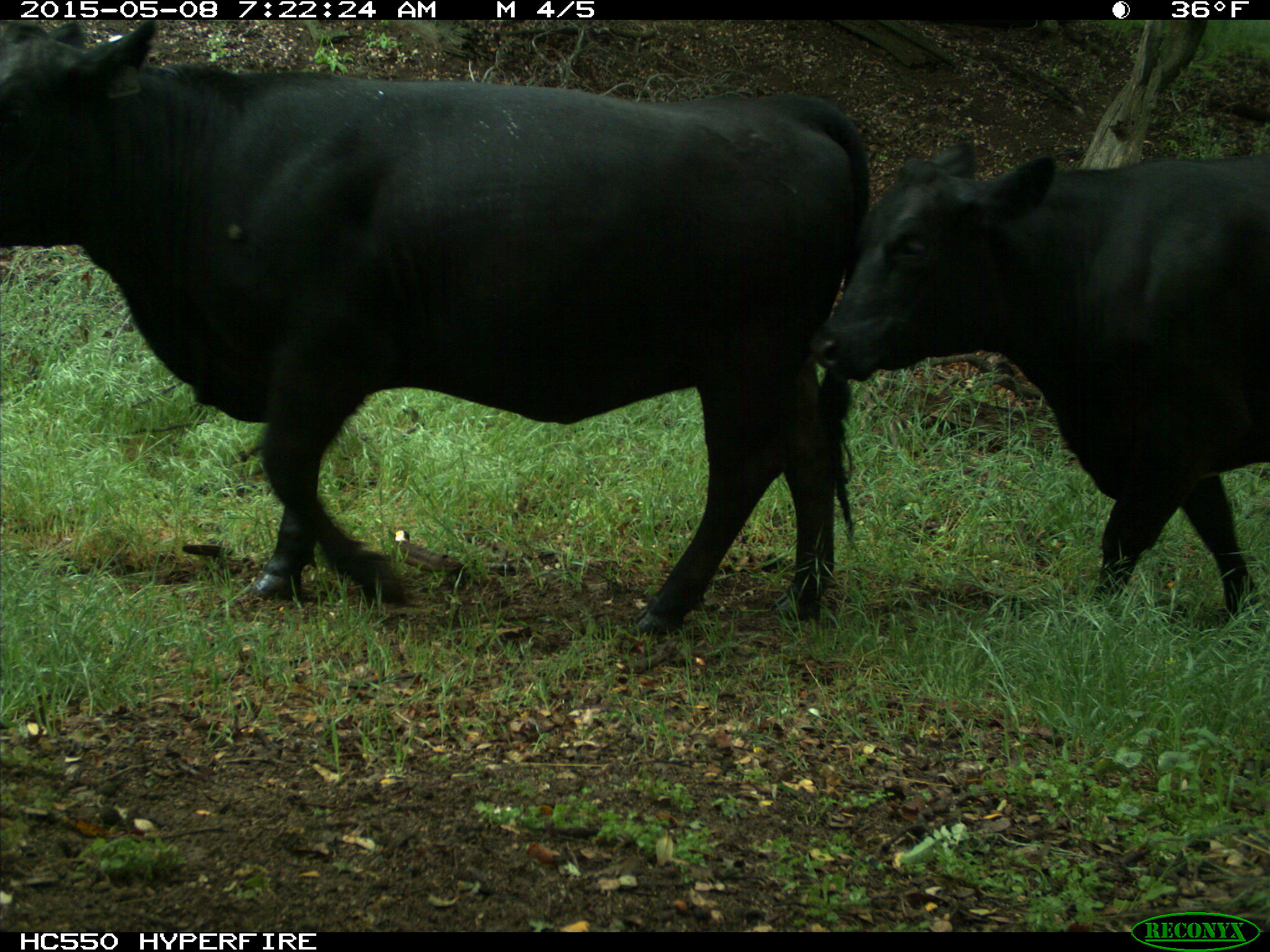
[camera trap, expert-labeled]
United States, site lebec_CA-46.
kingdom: Animalia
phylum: Chordata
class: Mammalia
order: Artiodactyla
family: Bovidae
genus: Bos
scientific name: Bos taurus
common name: domestic cow